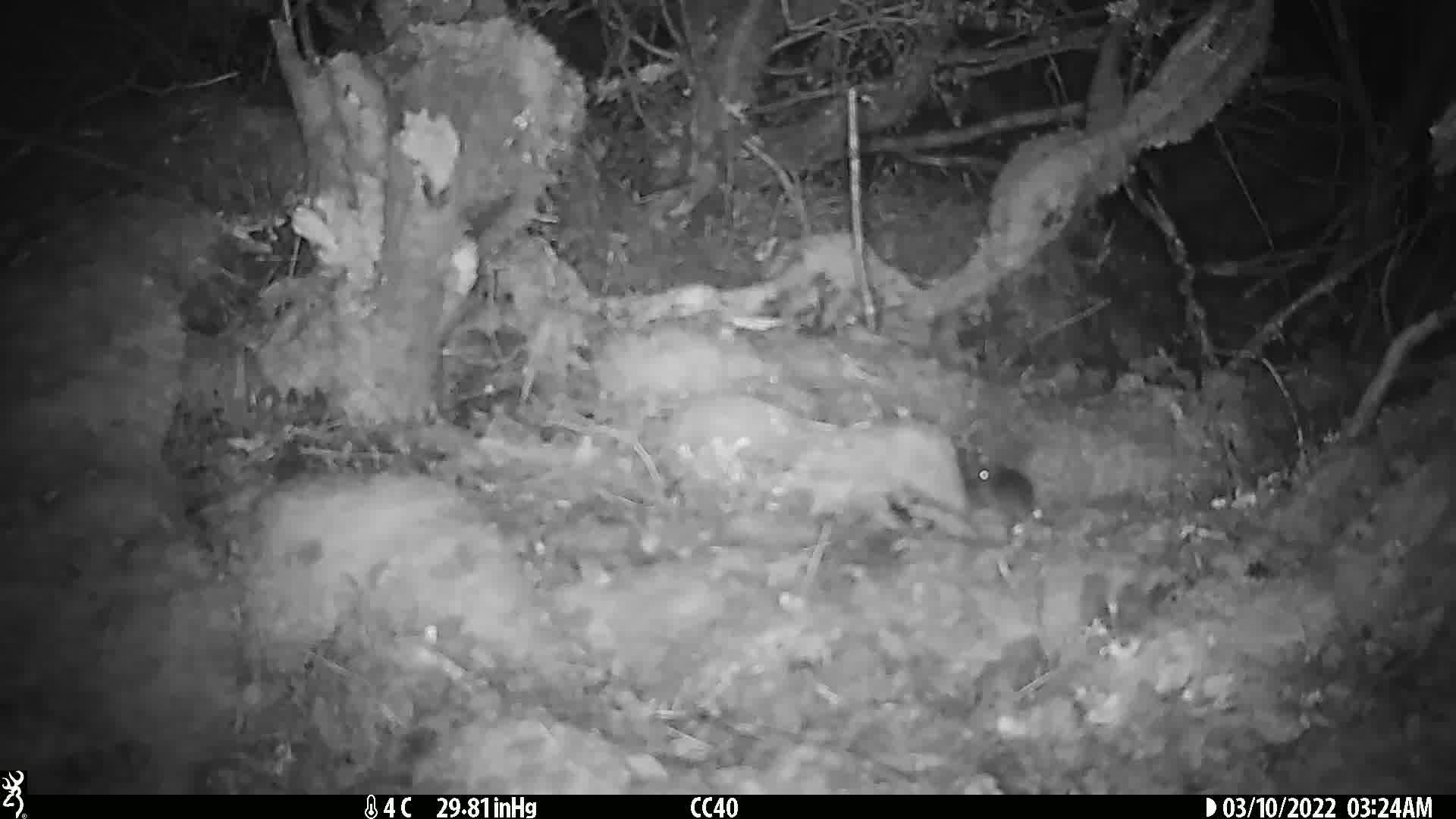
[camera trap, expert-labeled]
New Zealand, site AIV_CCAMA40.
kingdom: Animalia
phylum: Chordata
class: Mammalia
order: Rodentia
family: Muridae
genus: Mus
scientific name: Mus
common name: mouse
Mouse (Mus).